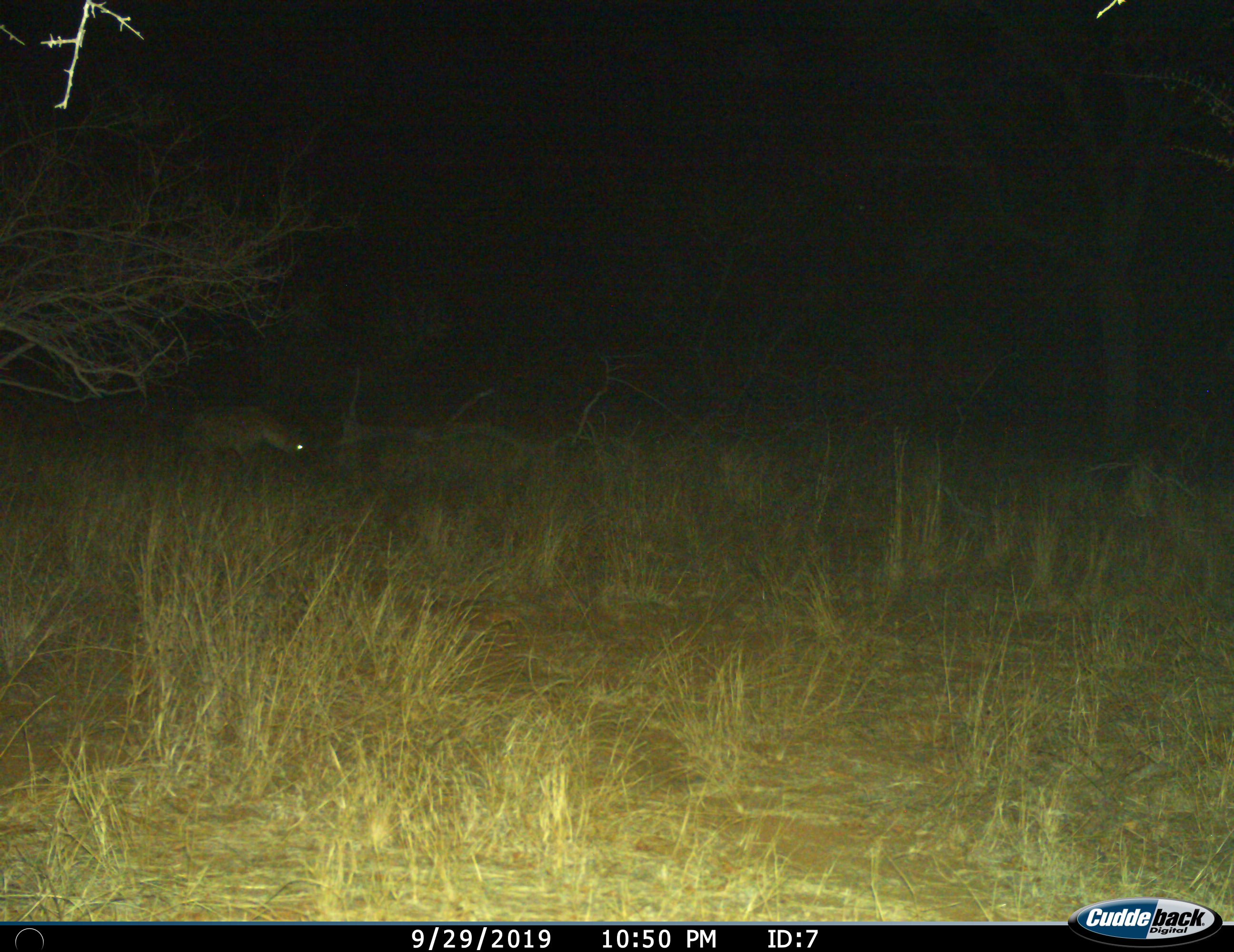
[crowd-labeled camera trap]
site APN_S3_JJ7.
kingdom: Animalia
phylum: Chordata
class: Mammalia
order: Carnivora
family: Hyaenidae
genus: Crocuta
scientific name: Crocuta crocuta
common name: spotted hyena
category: hyenaspotted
Hyenaspotted (spotted hyena) (Crocuta crocuta), count 1. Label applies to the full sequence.